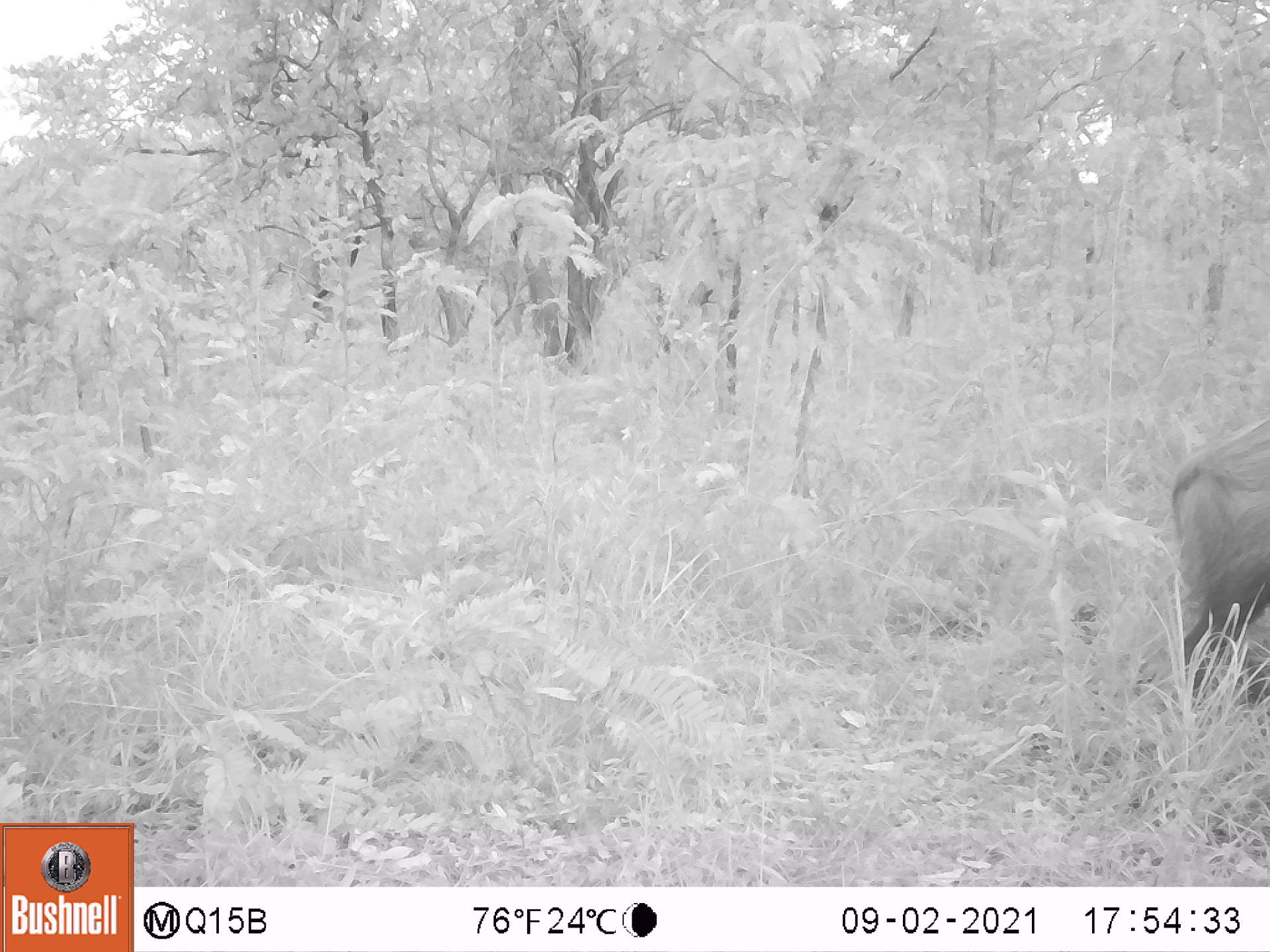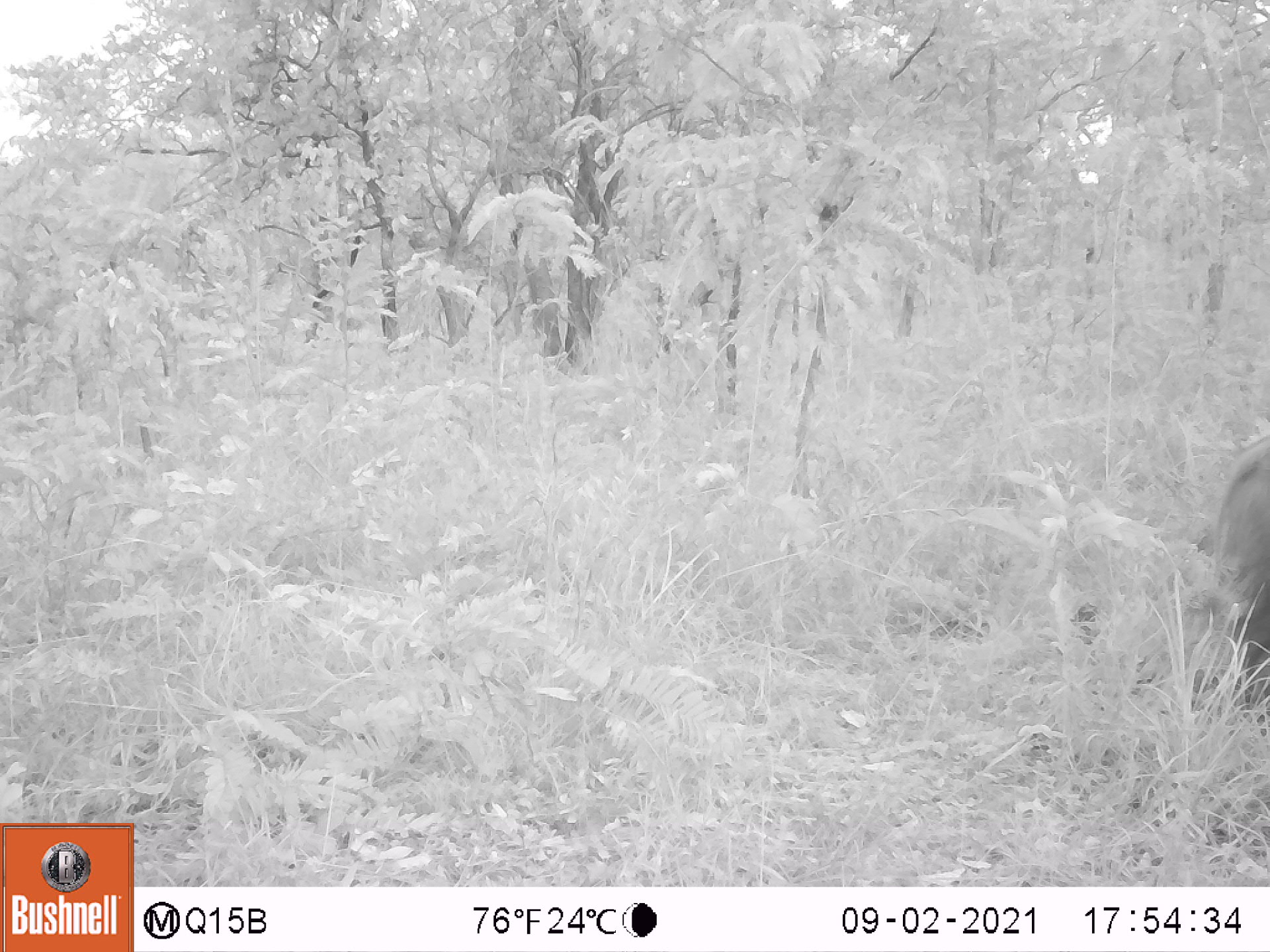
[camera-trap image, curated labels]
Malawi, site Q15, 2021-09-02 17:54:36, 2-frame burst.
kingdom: Animalia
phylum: Chordata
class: Mammalia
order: Artiodactyla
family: Suidae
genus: Potamochoerus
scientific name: Potamochoerus larvatus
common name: bushpig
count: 1